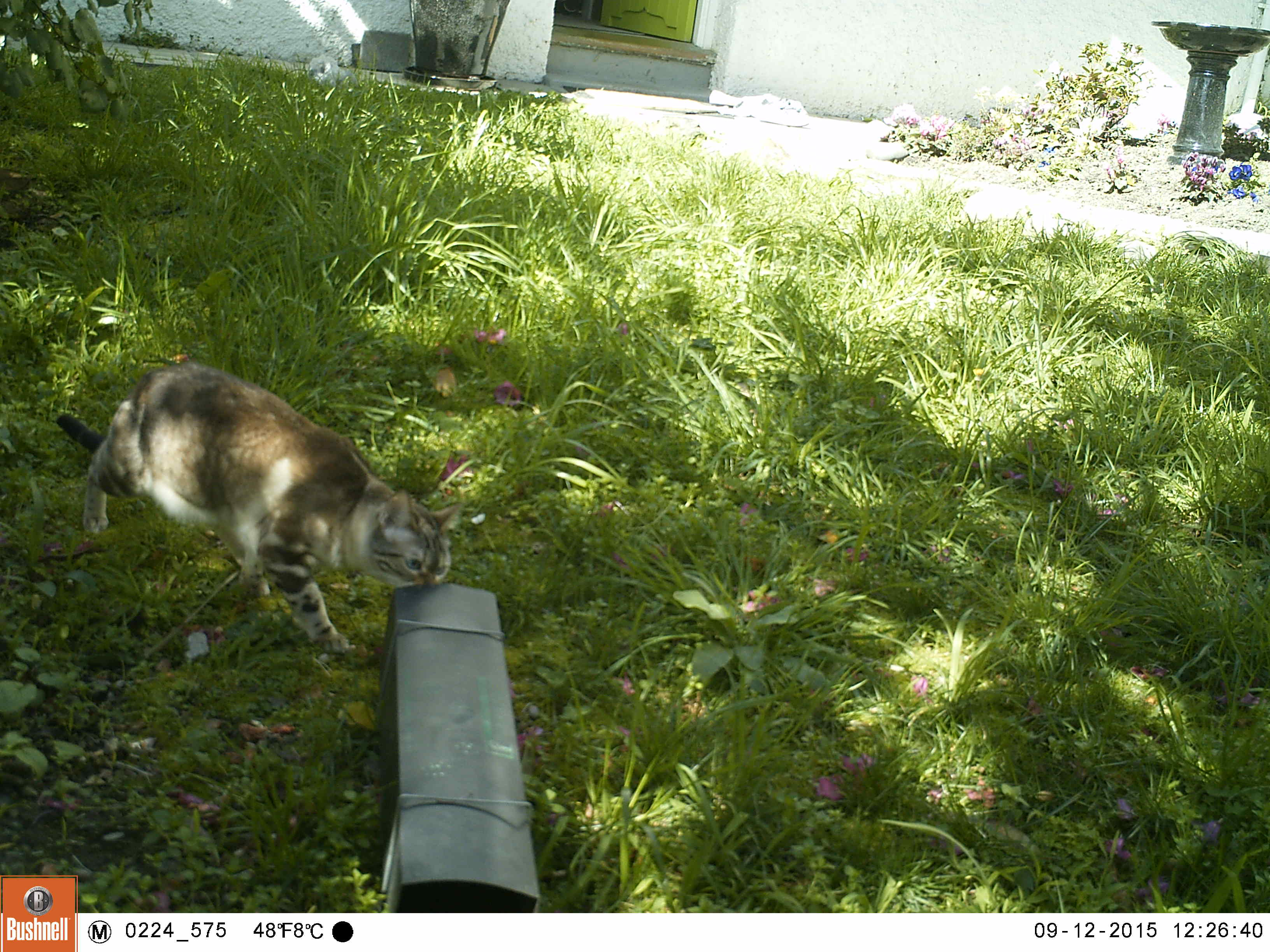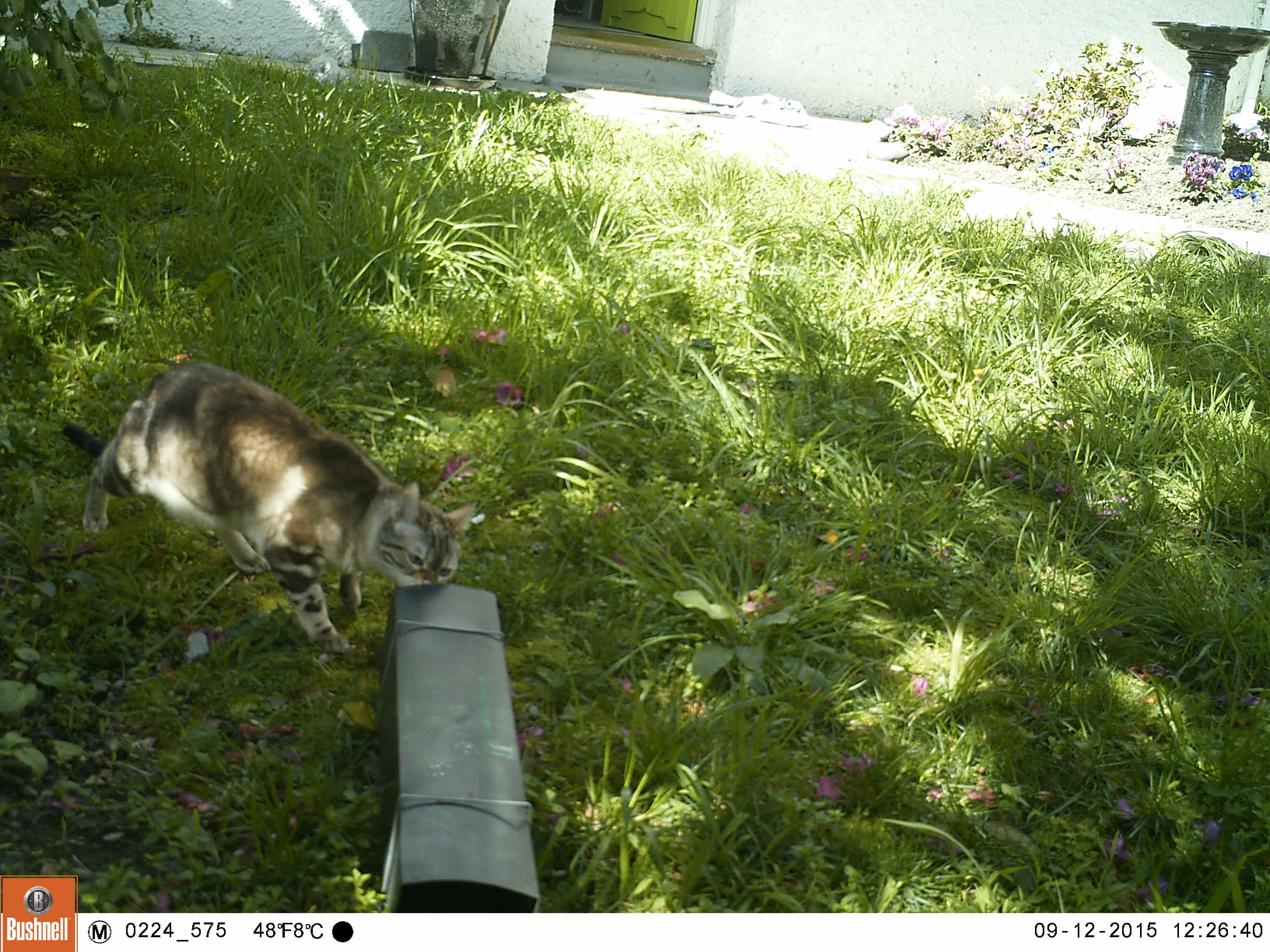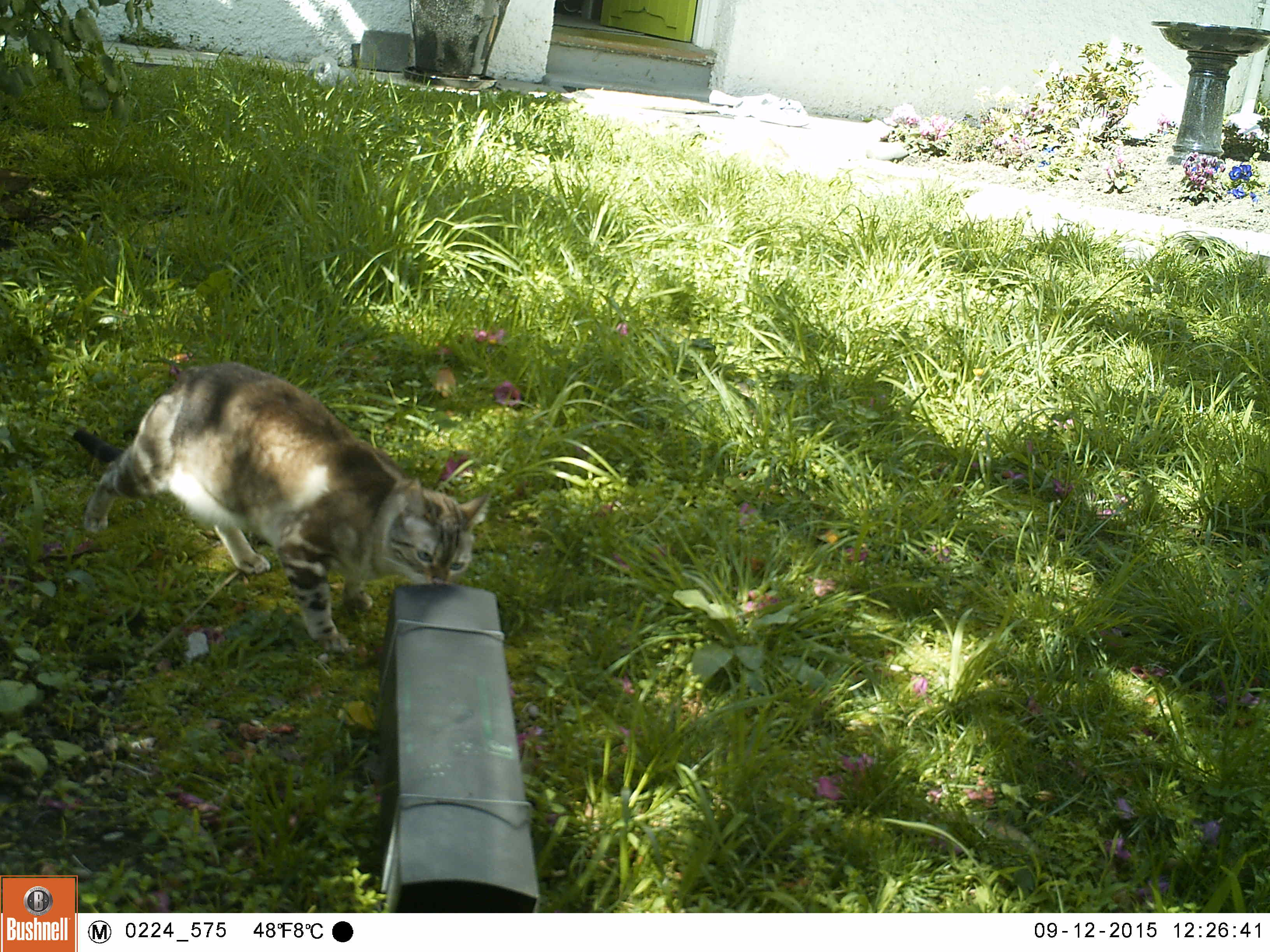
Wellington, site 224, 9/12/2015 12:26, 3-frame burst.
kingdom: Animalia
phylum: Chordata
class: Mammalia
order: Carnivora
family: Felidae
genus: Felis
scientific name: Felis catus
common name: cat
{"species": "cat (Felis catus)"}